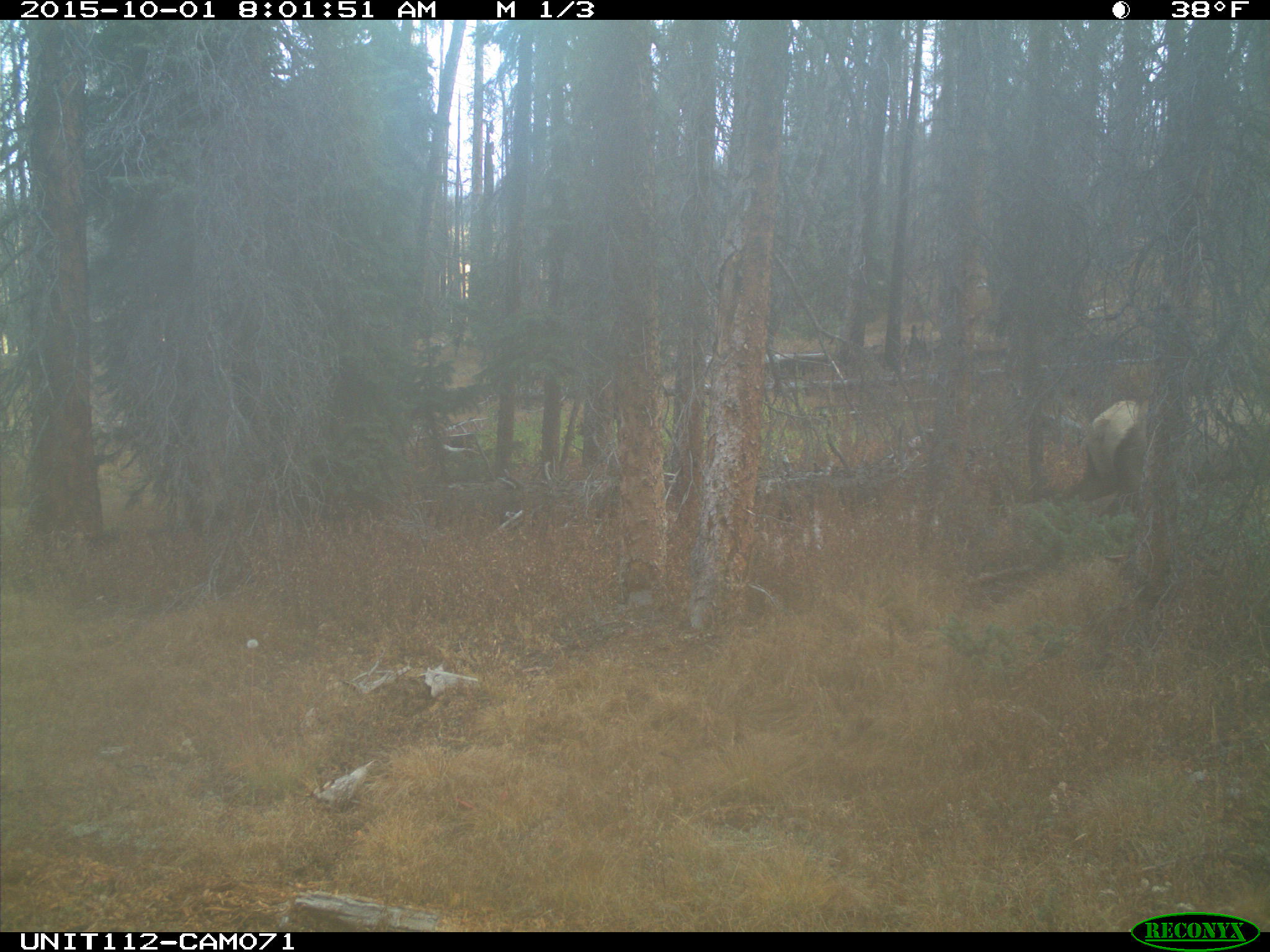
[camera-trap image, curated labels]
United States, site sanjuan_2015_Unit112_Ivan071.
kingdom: Animalia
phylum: Chordata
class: Mammalia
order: Artiodactyla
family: Cervidae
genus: Cervus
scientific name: Cervus elaphus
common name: red deer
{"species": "Cervus elaphus (red deer)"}